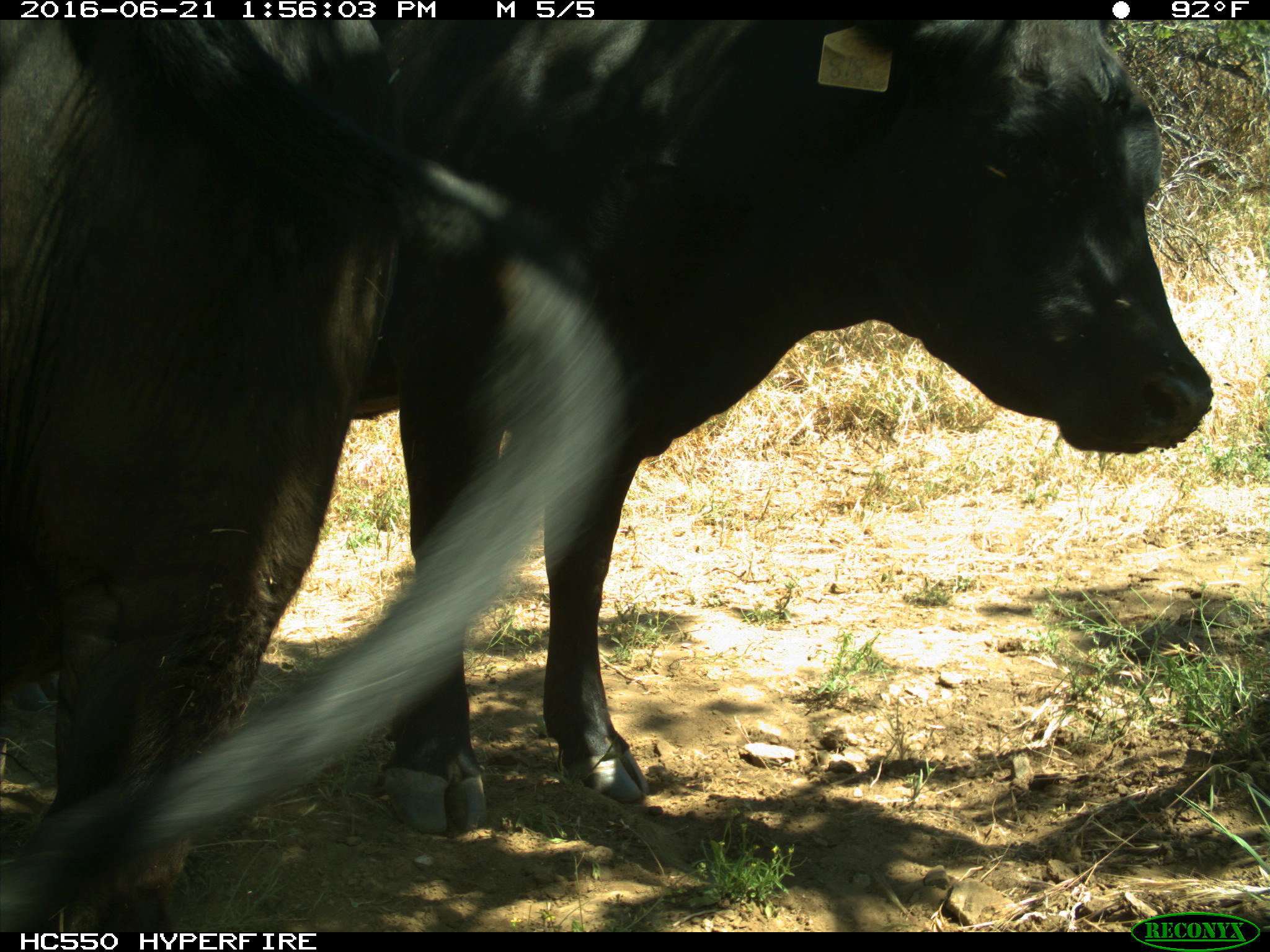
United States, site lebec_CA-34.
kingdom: Animalia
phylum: Chordata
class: Mammalia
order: Artiodactyla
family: Bovidae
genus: Bos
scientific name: Bos taurus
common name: domestic cow